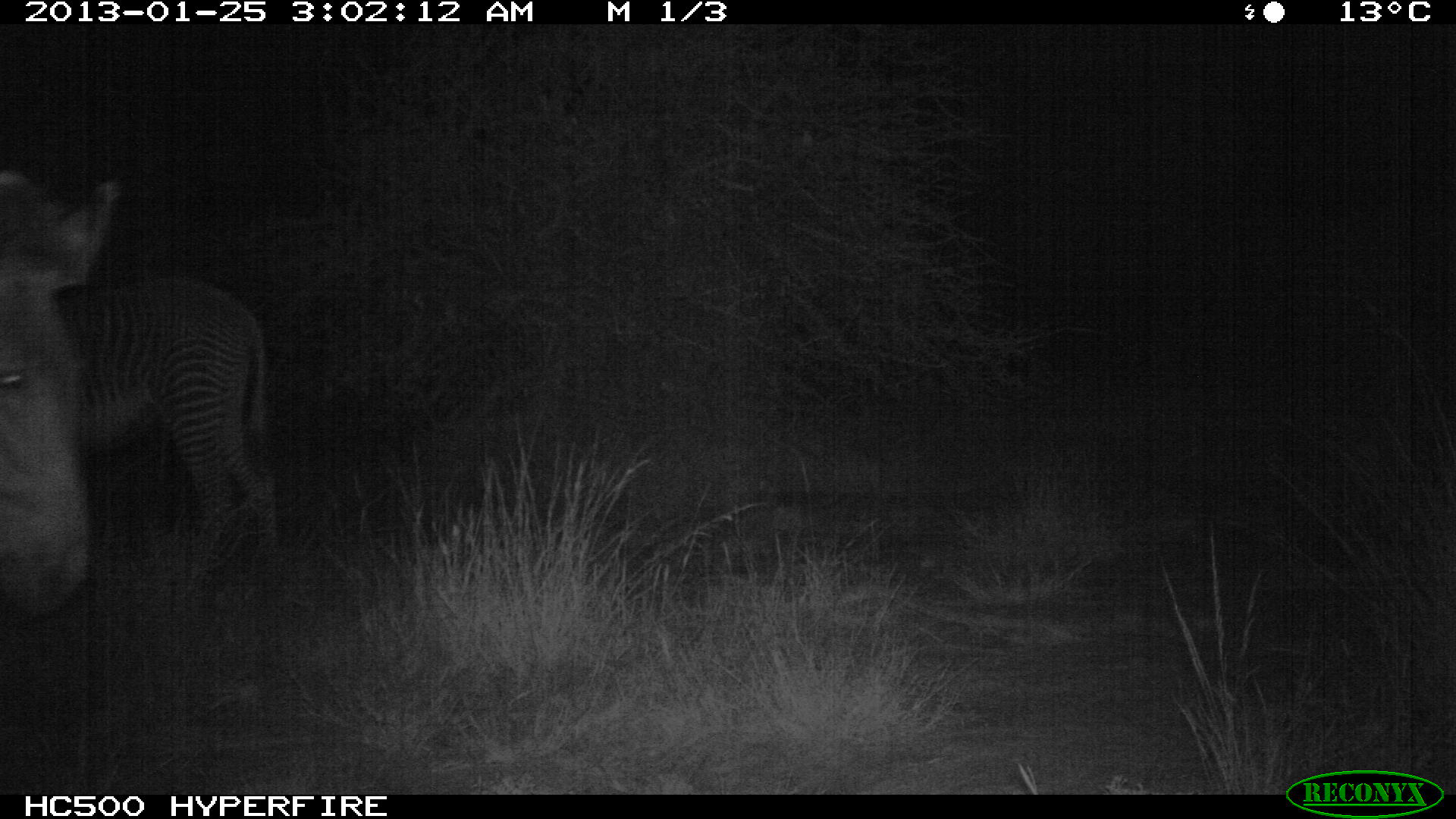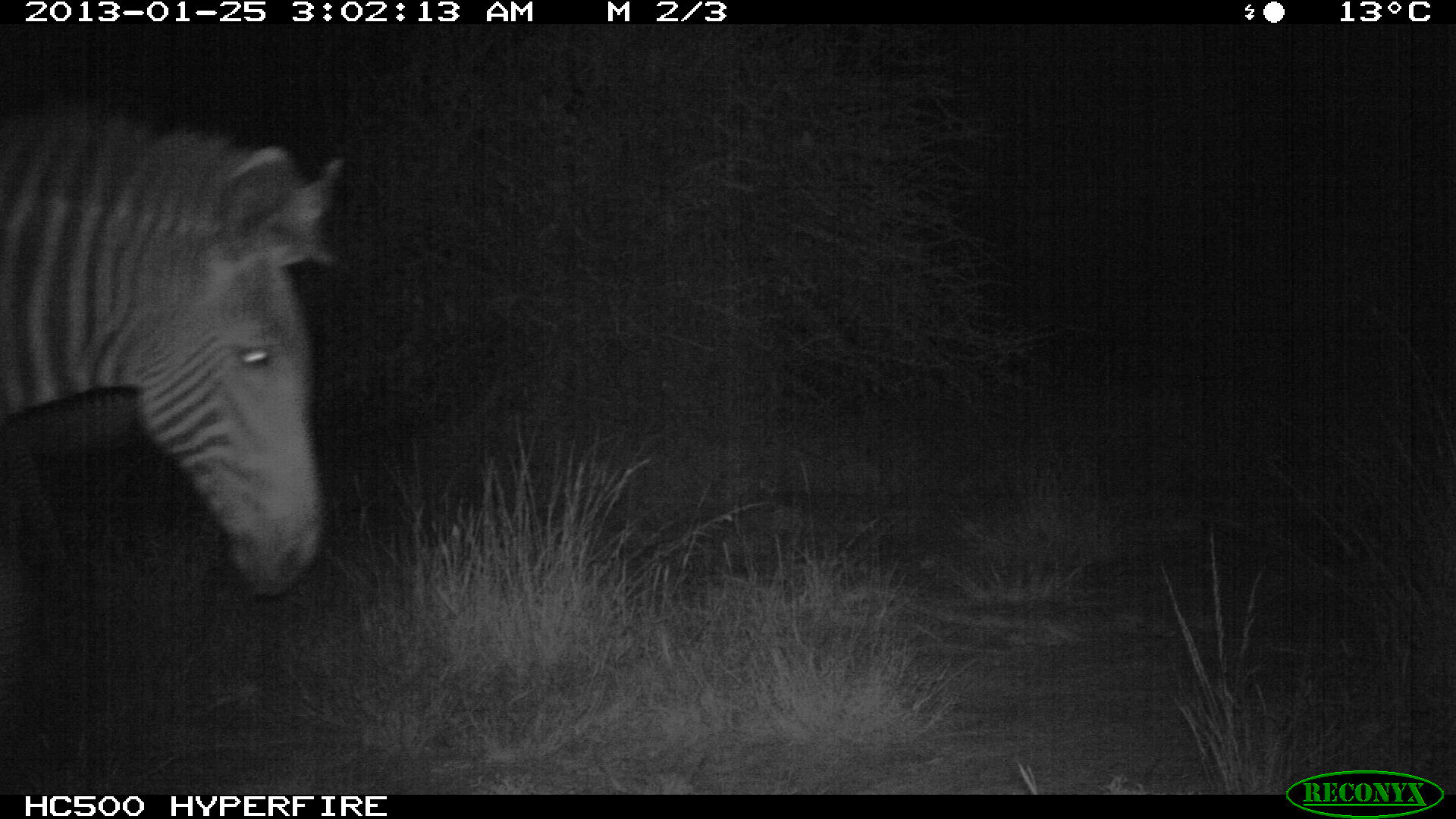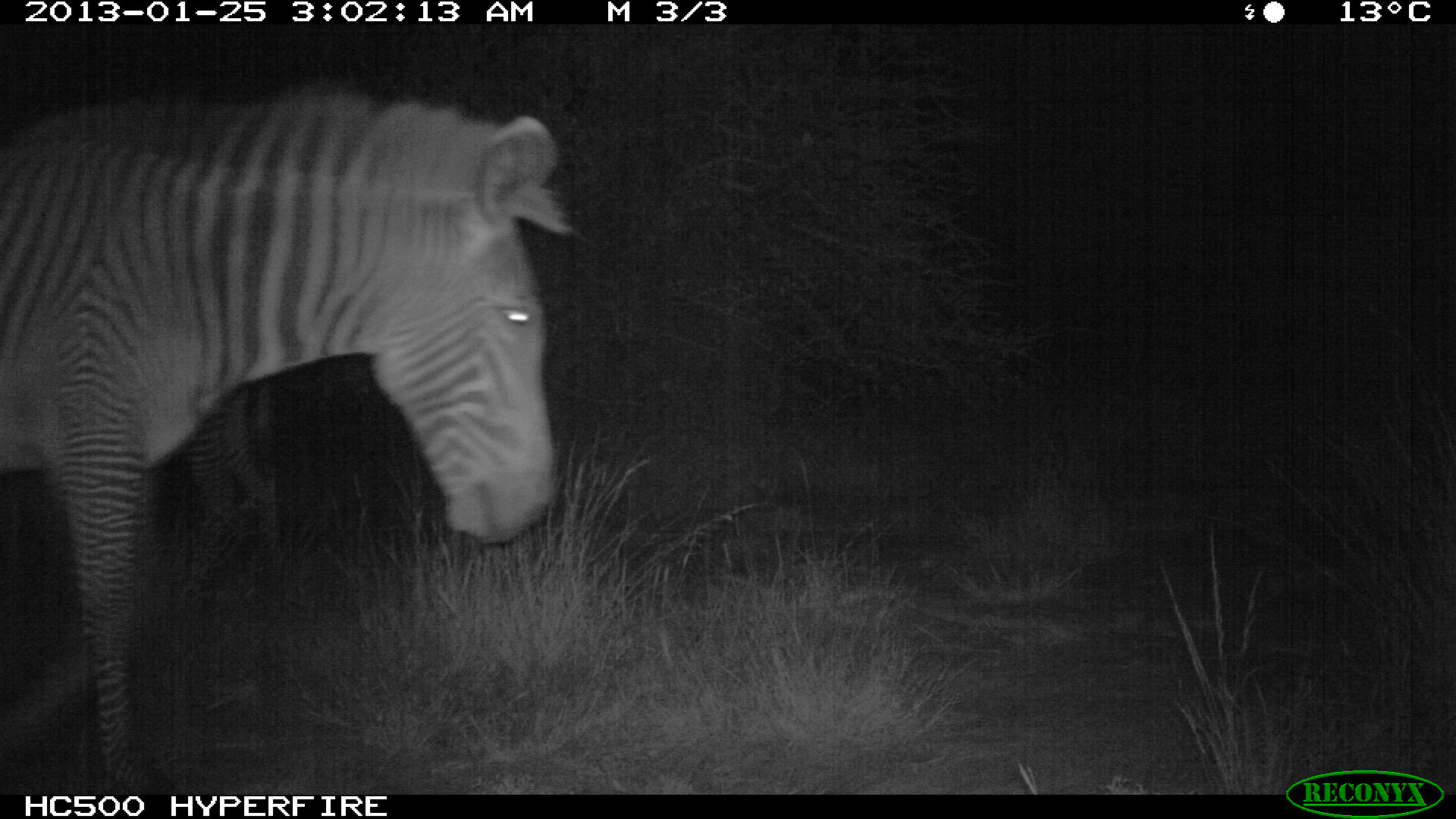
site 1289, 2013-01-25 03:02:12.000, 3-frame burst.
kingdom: Animalia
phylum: Chordata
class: Mammalia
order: Perissodactyla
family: Equidae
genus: Equus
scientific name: Equus grevyi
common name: grévy's zebra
Equus grevyi (grévy's zebra), count 2.